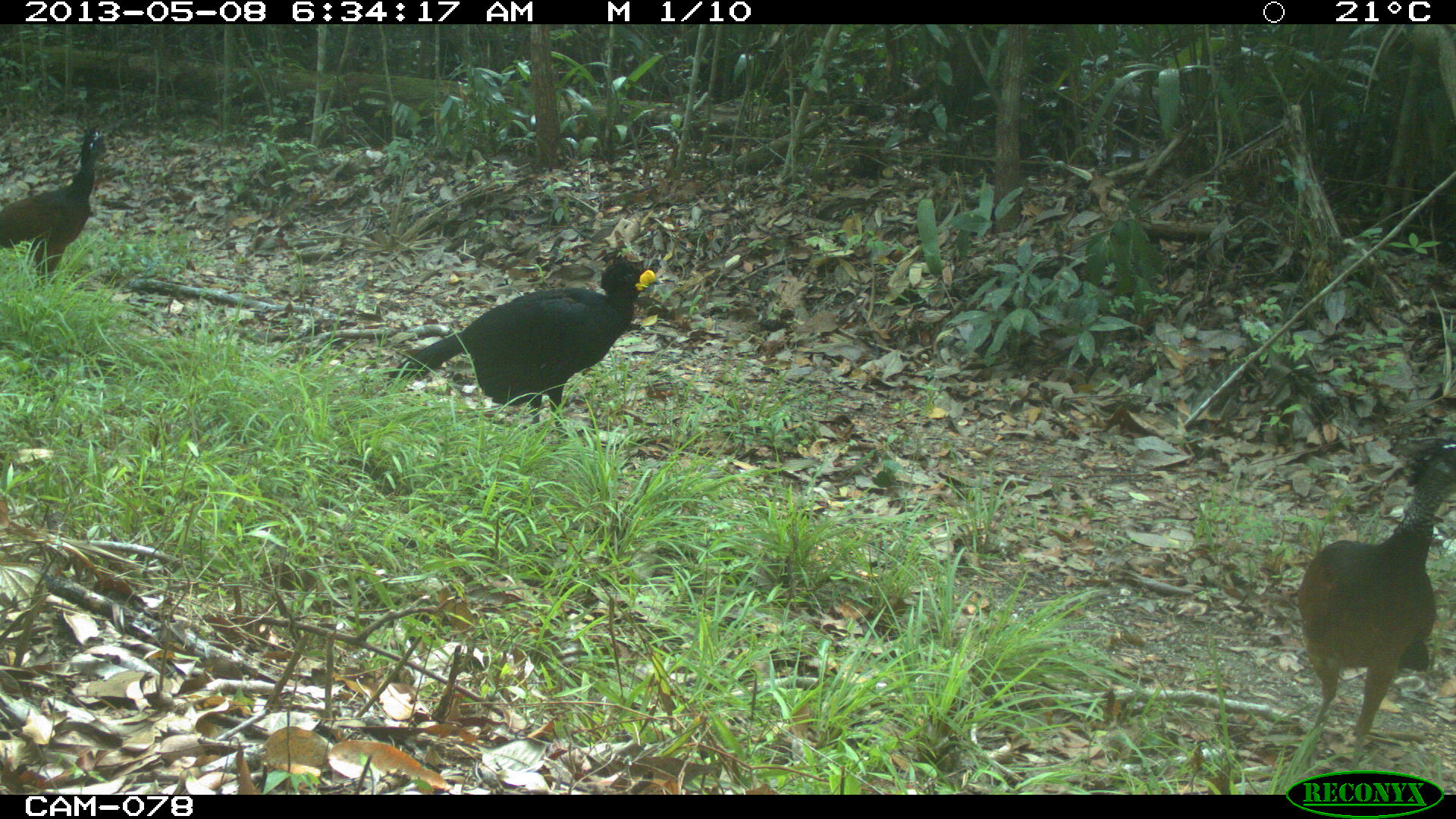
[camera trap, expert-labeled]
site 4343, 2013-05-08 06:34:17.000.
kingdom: Animalia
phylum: Chordata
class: Aves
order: Galliformes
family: Cracidae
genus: Crax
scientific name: Crax rubra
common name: great curassow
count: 3